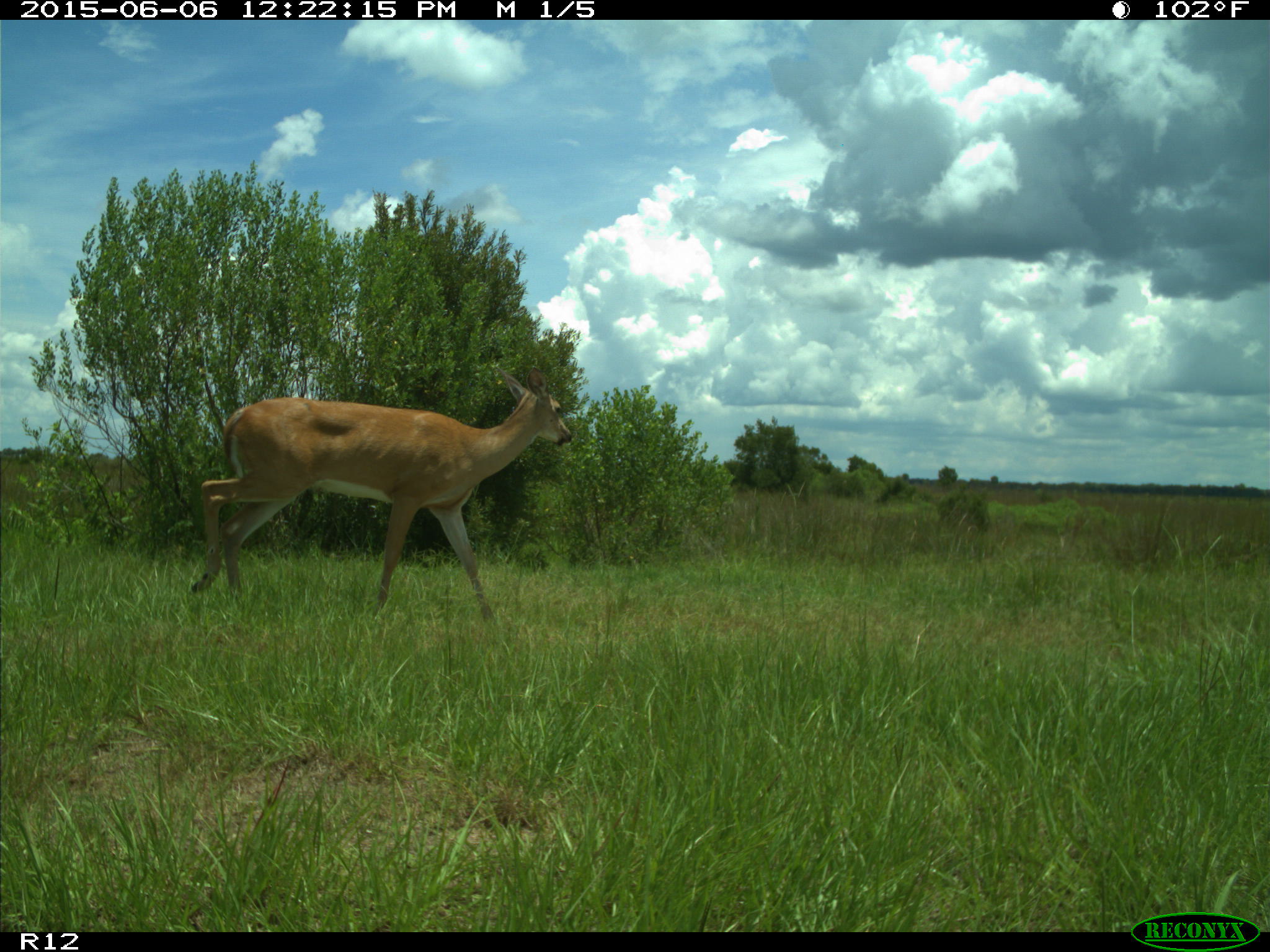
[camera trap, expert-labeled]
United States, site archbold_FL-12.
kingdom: Animalia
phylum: Chordata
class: Mammalia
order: Artiodactyla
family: Cervidae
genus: Odocoileus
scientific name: Odocoileus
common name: deer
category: unidentified deer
Unidentified deer (deer) (Odocoileus).